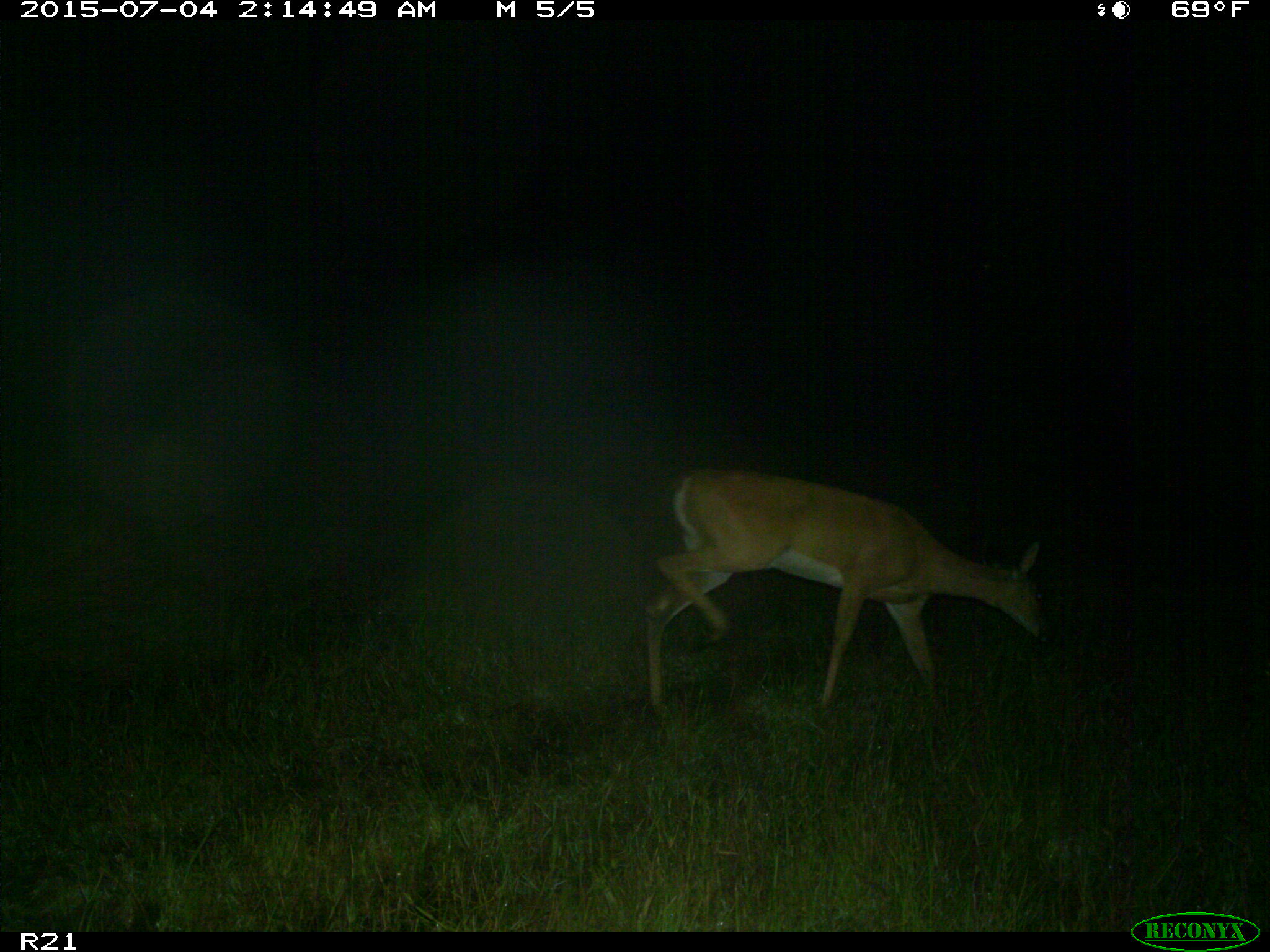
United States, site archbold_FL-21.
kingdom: Animalia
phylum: Chordata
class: Mammalia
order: Artiodactyla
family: Cervidae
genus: Odocoileus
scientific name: Odocoileus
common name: deer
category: unidentified deer